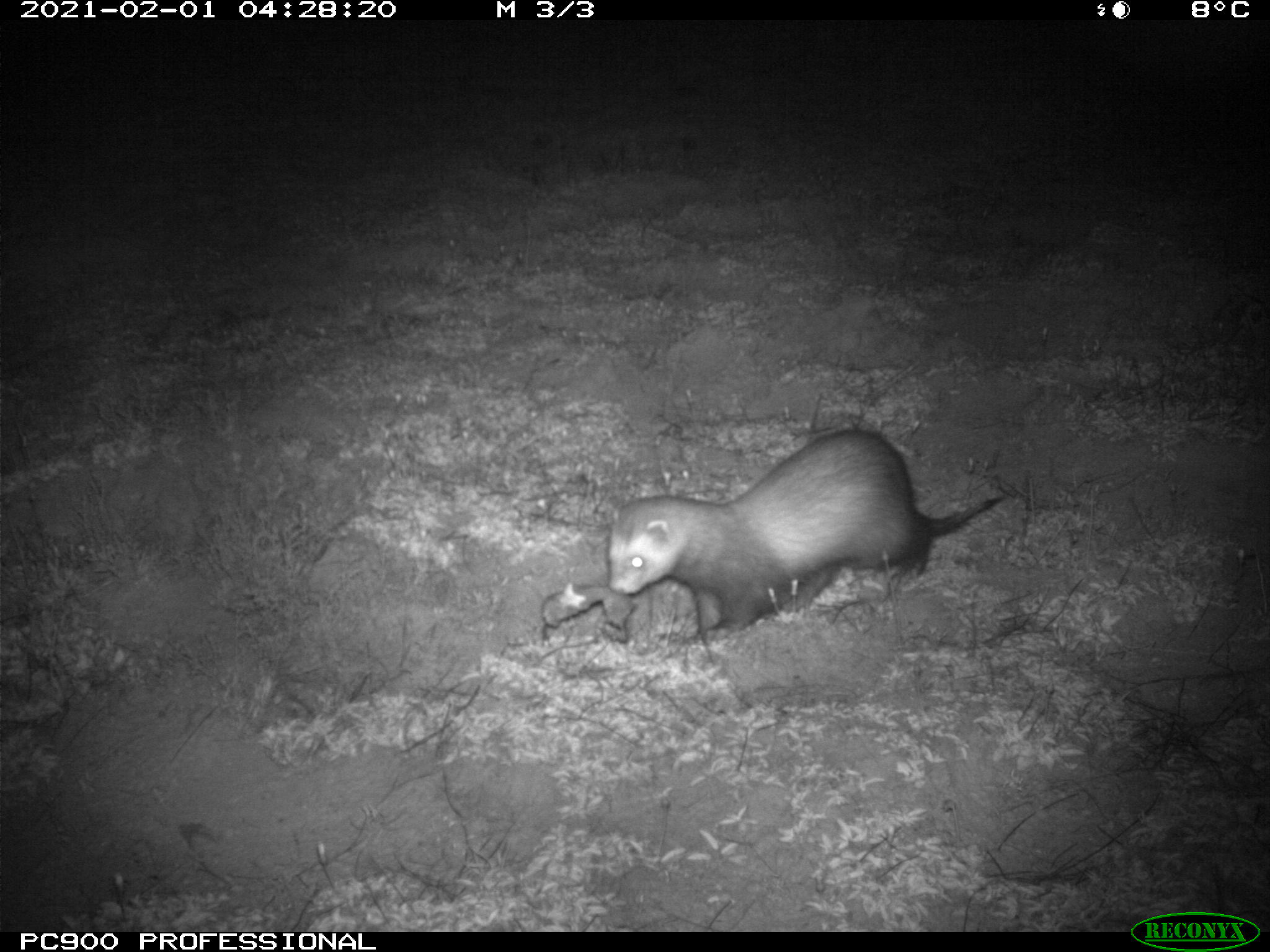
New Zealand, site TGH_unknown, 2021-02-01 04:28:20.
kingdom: Animalia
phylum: Chordata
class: Mammalia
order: Carnivora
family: Mustelidae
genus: Mustela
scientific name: Mustela furo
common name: ferret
Ferret (Mustela furo).